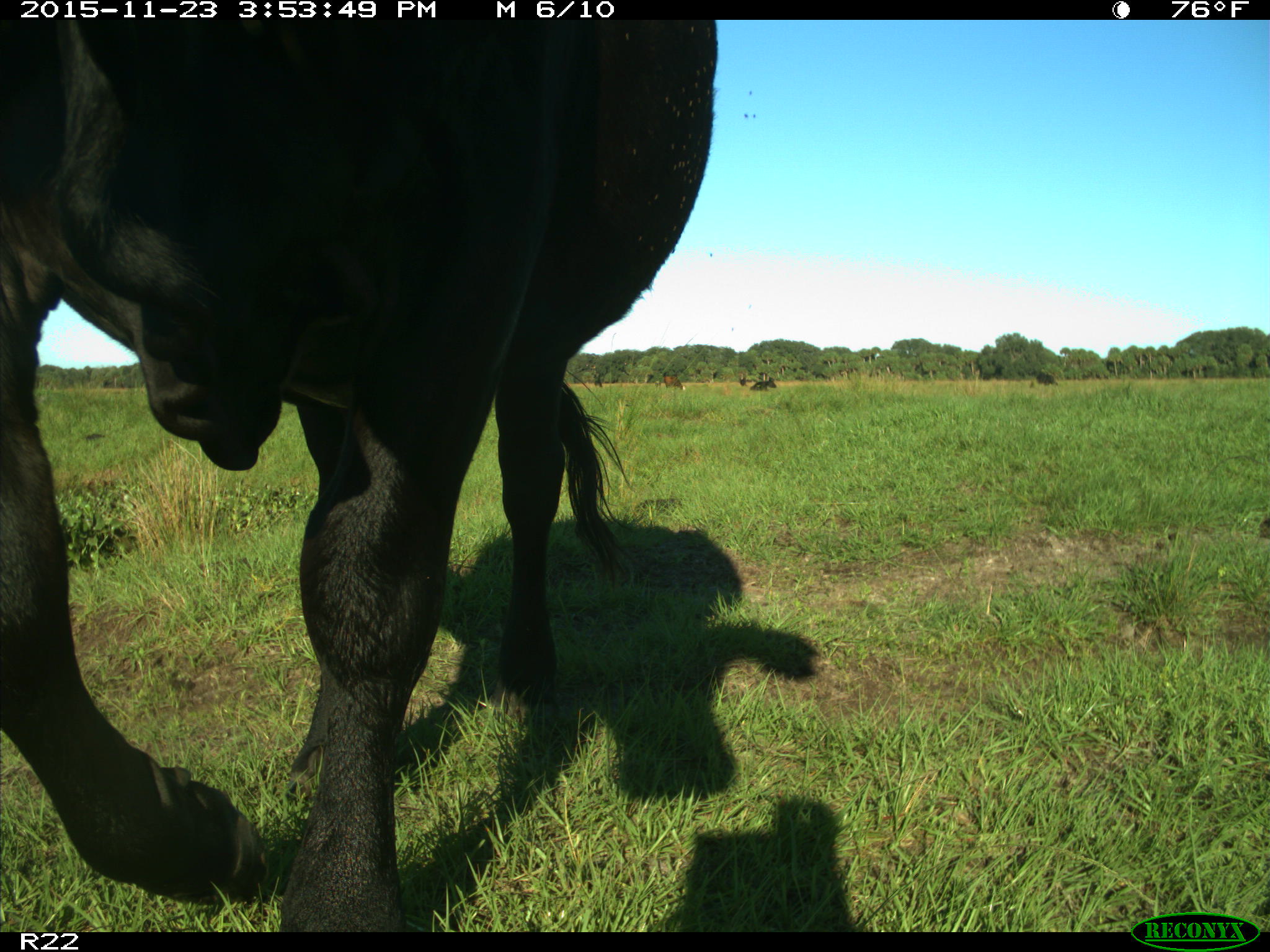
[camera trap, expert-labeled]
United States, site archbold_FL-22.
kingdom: Animalia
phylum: Chordata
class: Mammalia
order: Artiodactyla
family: Bovidae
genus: Bos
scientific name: Bos taurus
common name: domestic cow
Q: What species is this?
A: Bos taurus (domestic cow).